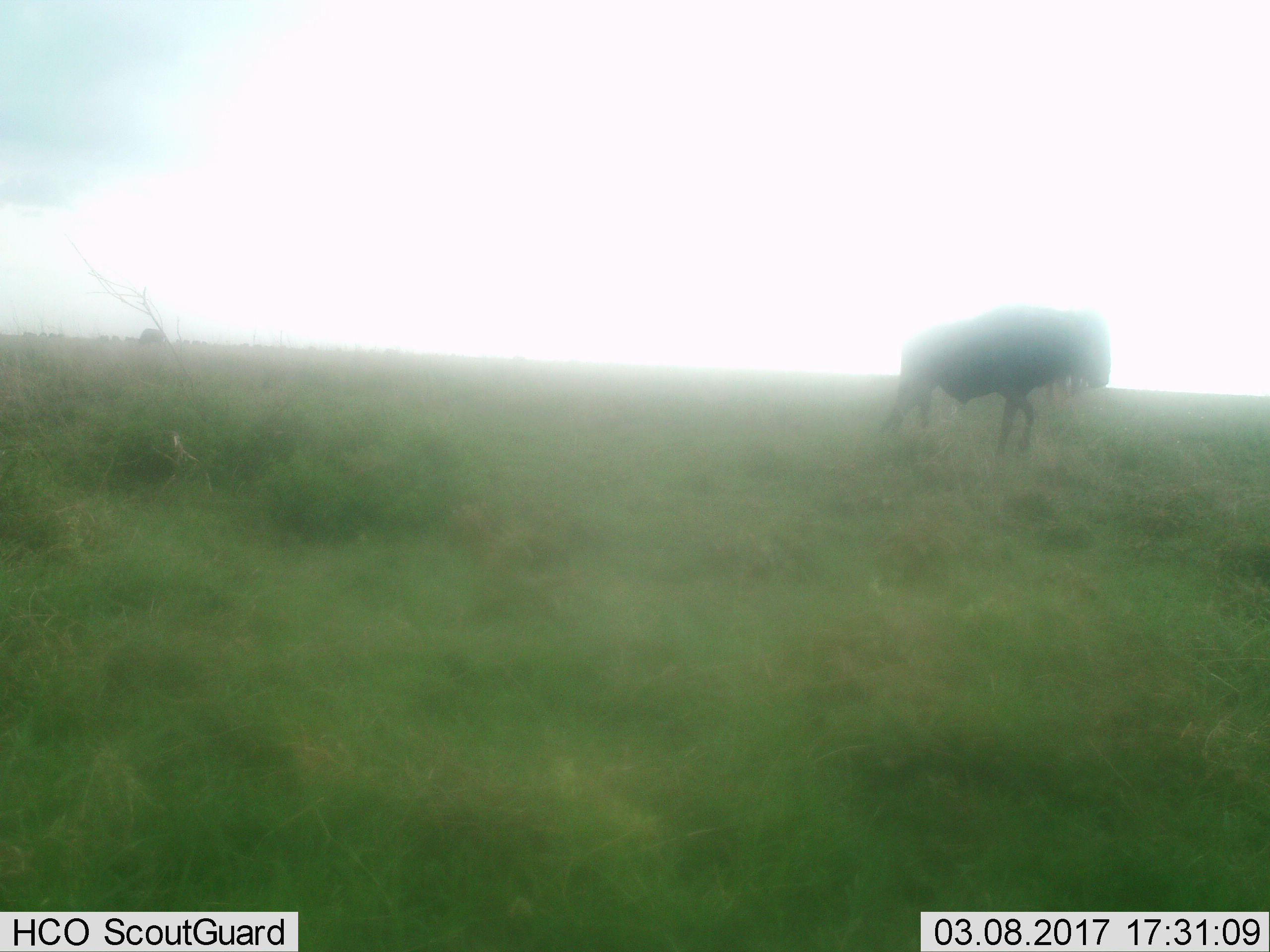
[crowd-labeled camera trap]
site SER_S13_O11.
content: unidentified animal